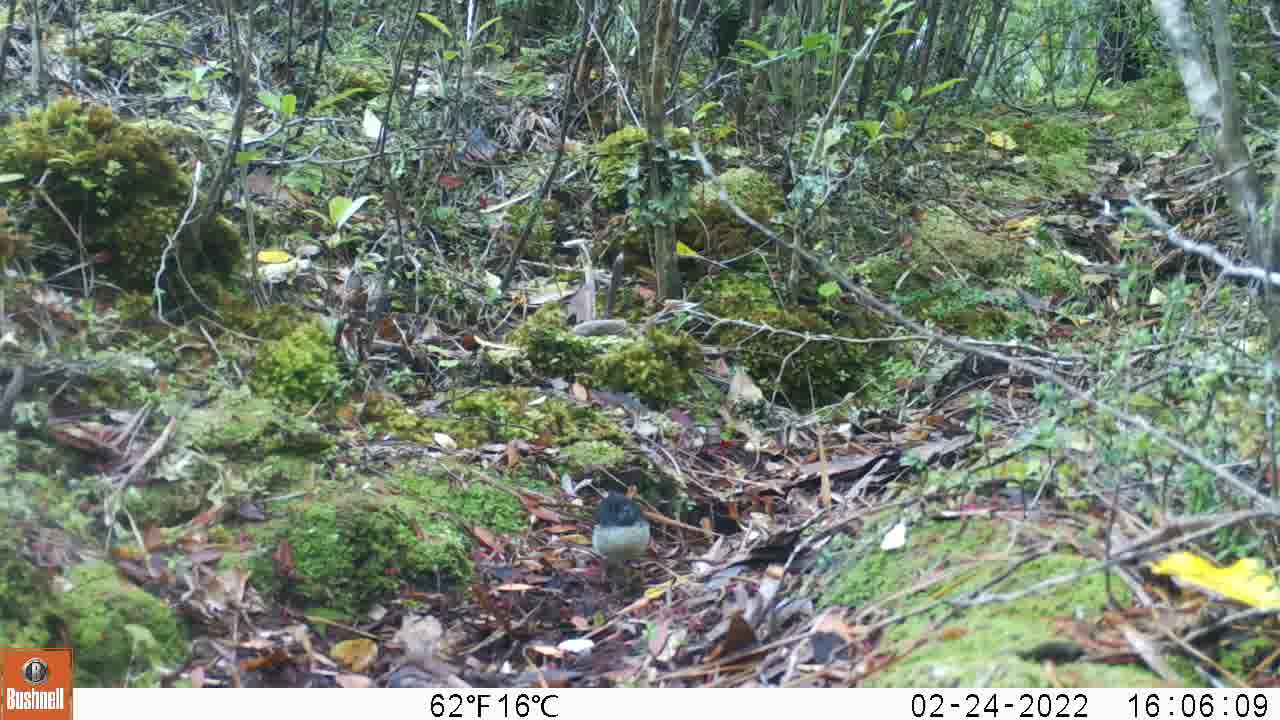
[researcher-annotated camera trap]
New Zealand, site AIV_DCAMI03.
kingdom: Animalia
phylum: Chordata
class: Aves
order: Passeriformes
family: Petroicidae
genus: Petroica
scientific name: Petroica macrocephala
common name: tomtit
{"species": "tomtit (Petroica macrocephala)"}